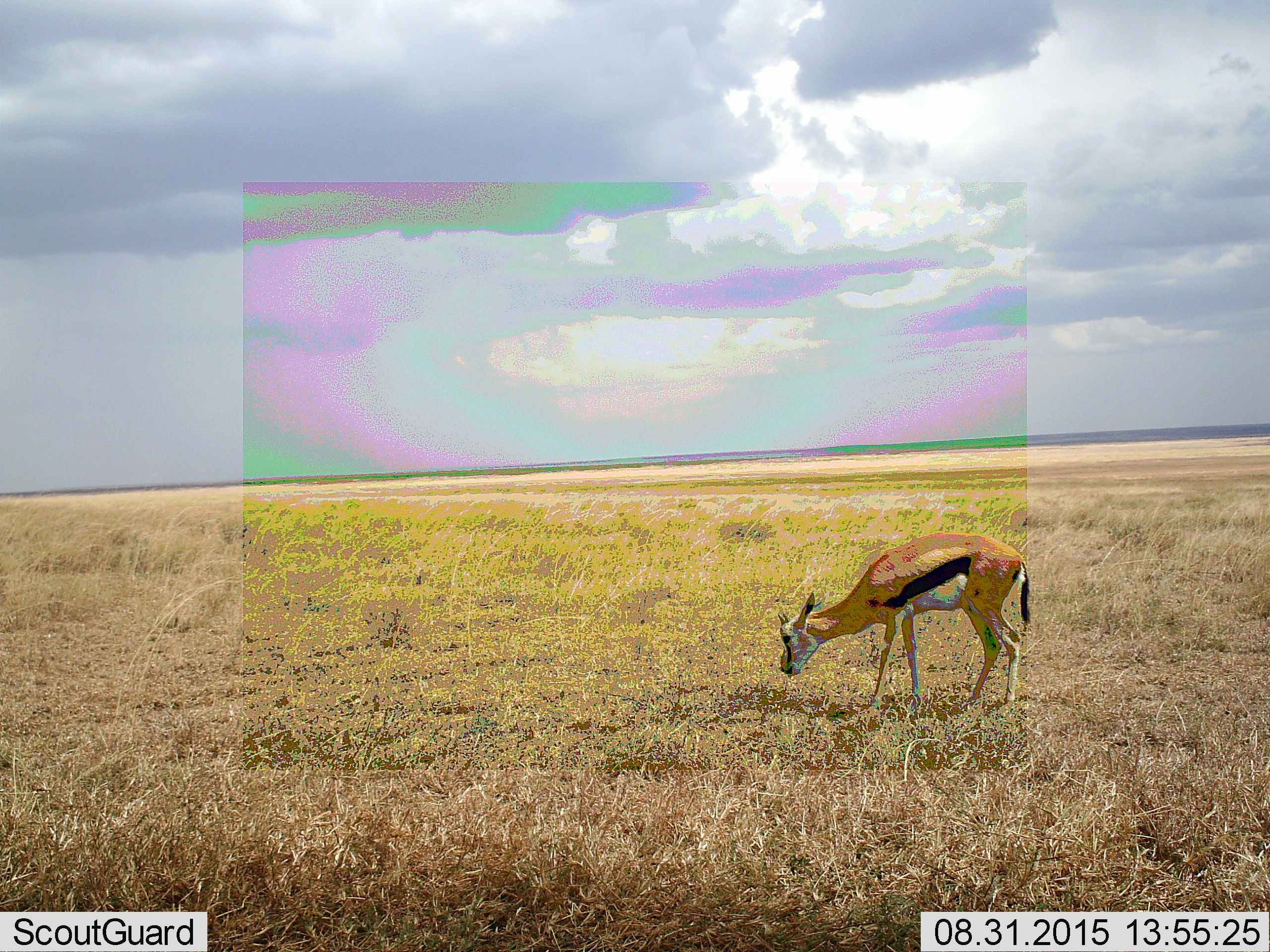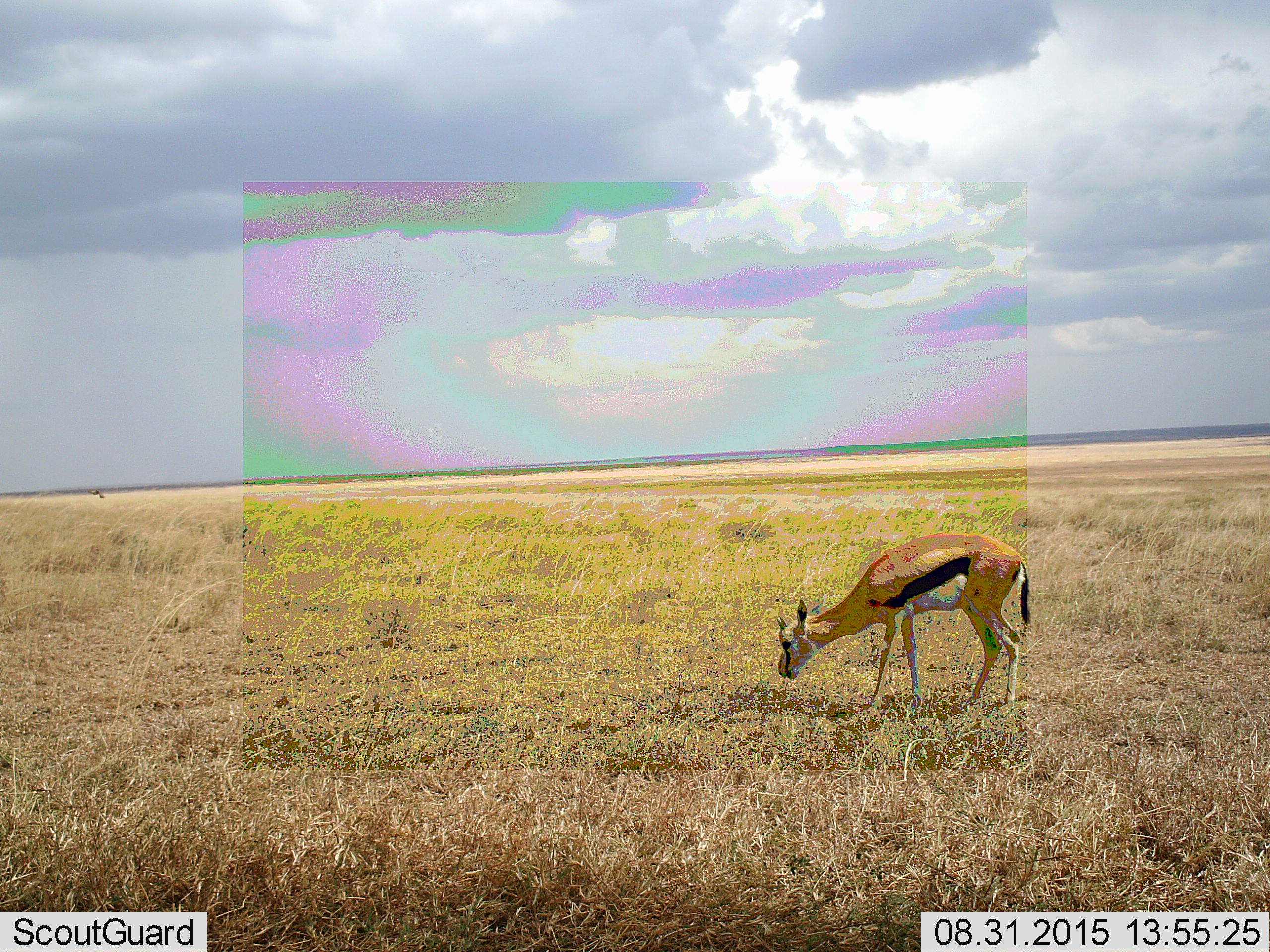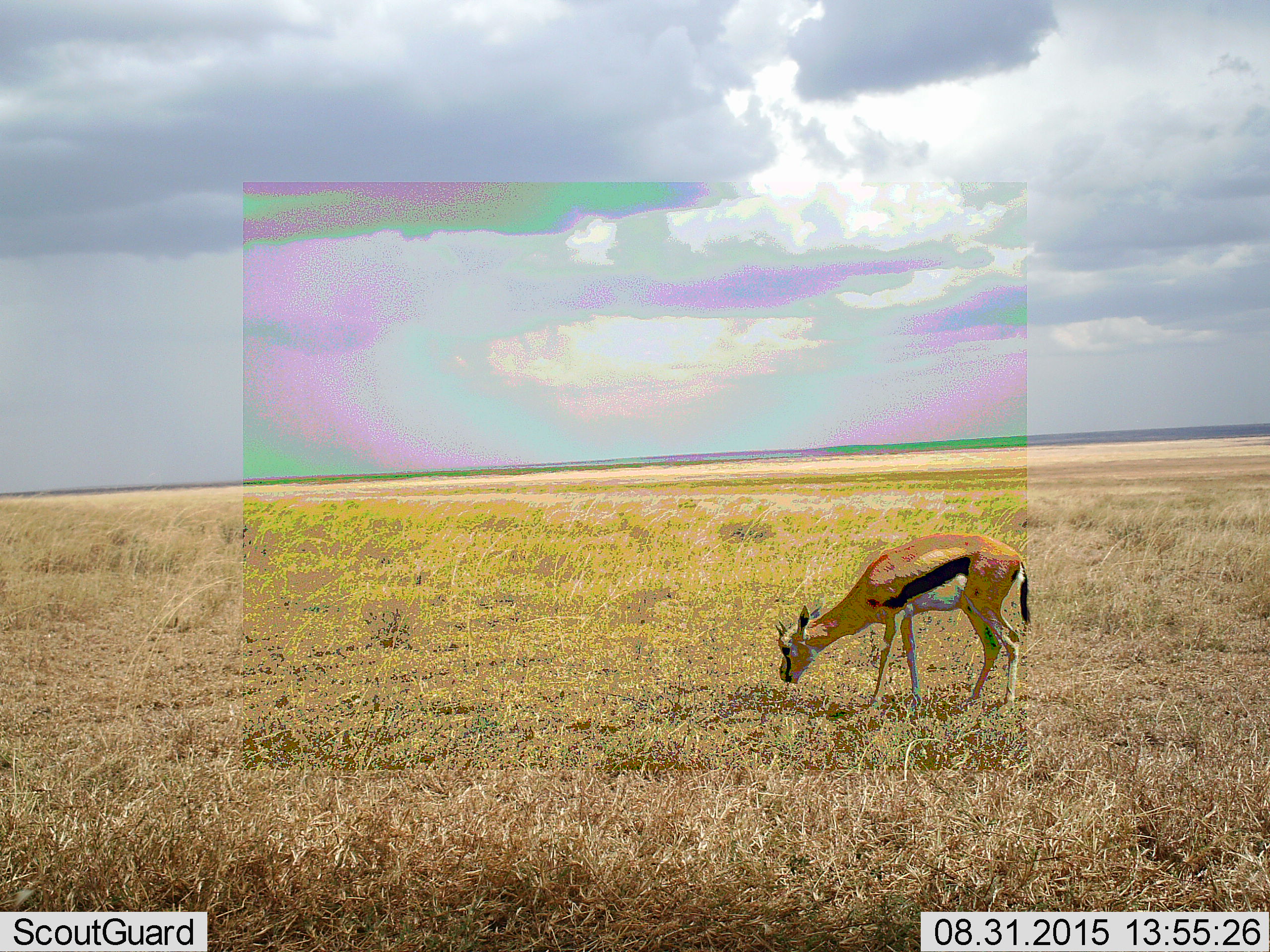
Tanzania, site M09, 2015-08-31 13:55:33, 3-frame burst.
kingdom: Animalia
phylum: Chordata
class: Mammalia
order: Artiodactyla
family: Bovidae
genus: Eudorcas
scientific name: Eudorcas thomsonii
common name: thomson's gazelle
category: gazellethomsons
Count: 1.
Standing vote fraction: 20%.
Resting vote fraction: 0%.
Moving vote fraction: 0%.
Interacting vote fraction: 0%.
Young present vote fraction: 10%.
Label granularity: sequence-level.